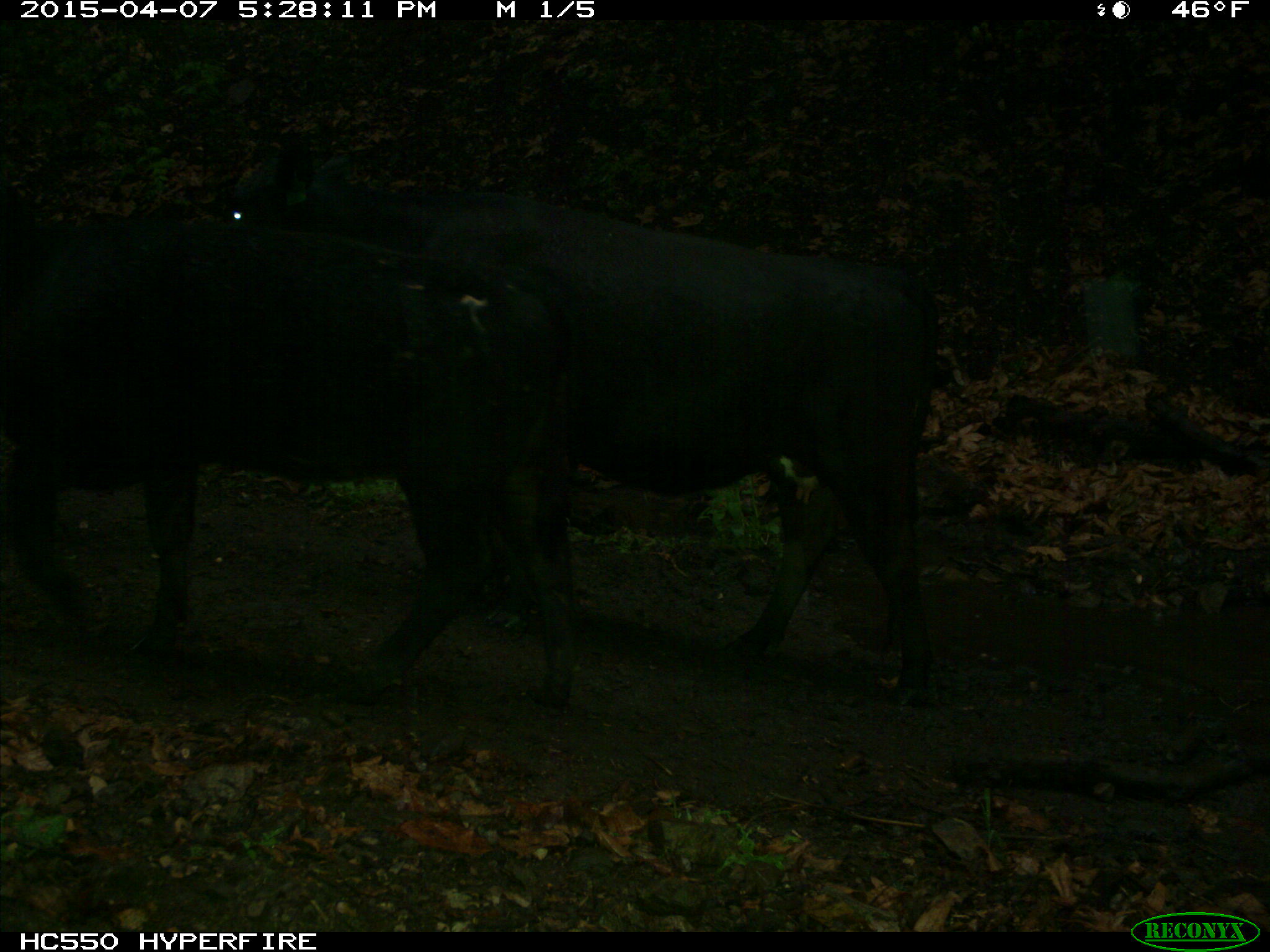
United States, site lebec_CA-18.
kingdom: Animalia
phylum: Chordata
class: Mammalia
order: Artiodactyla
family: Bovidae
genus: Bos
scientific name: Bos taurus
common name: domestic cow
Bos taurus (domestic cow).